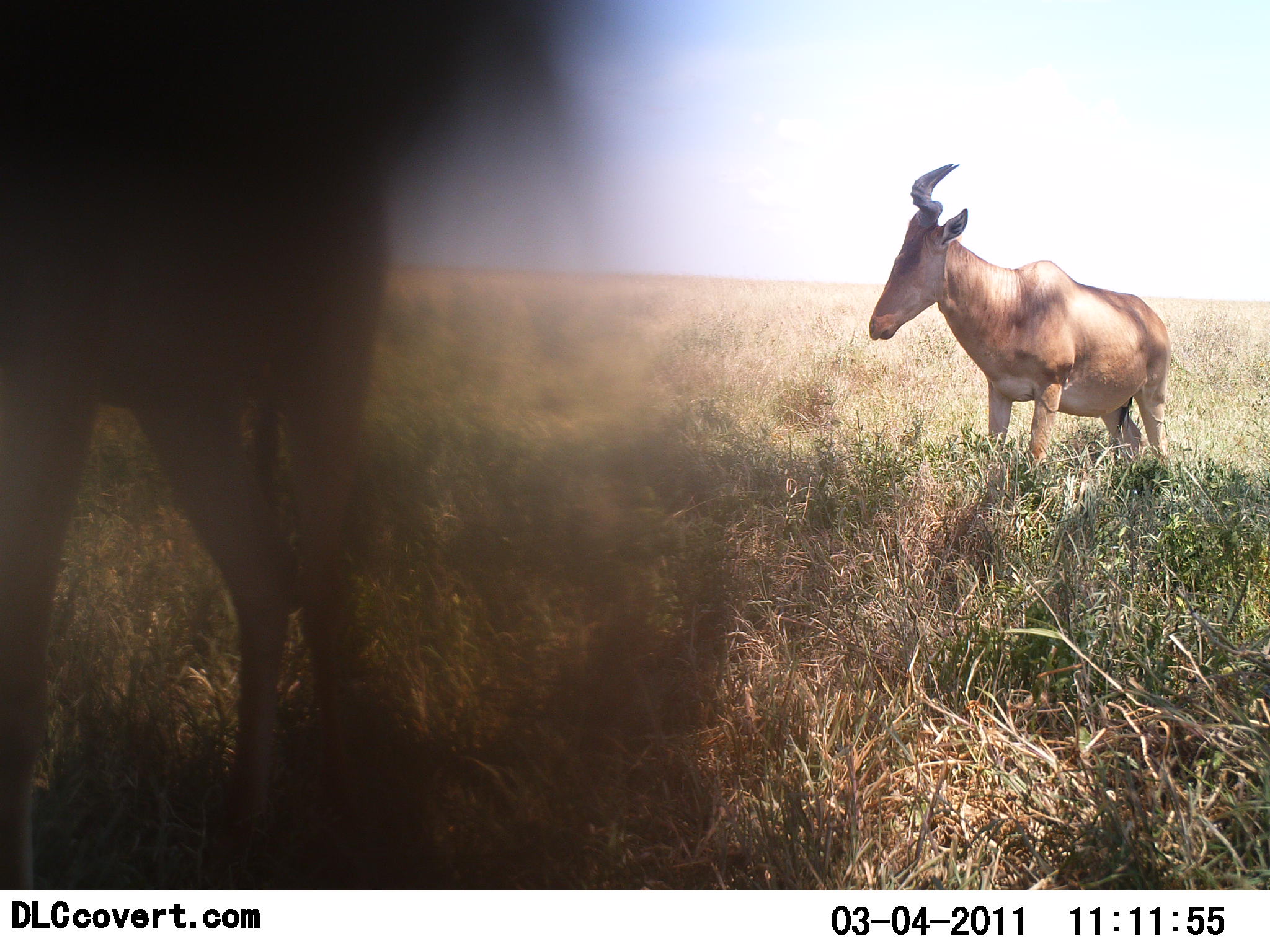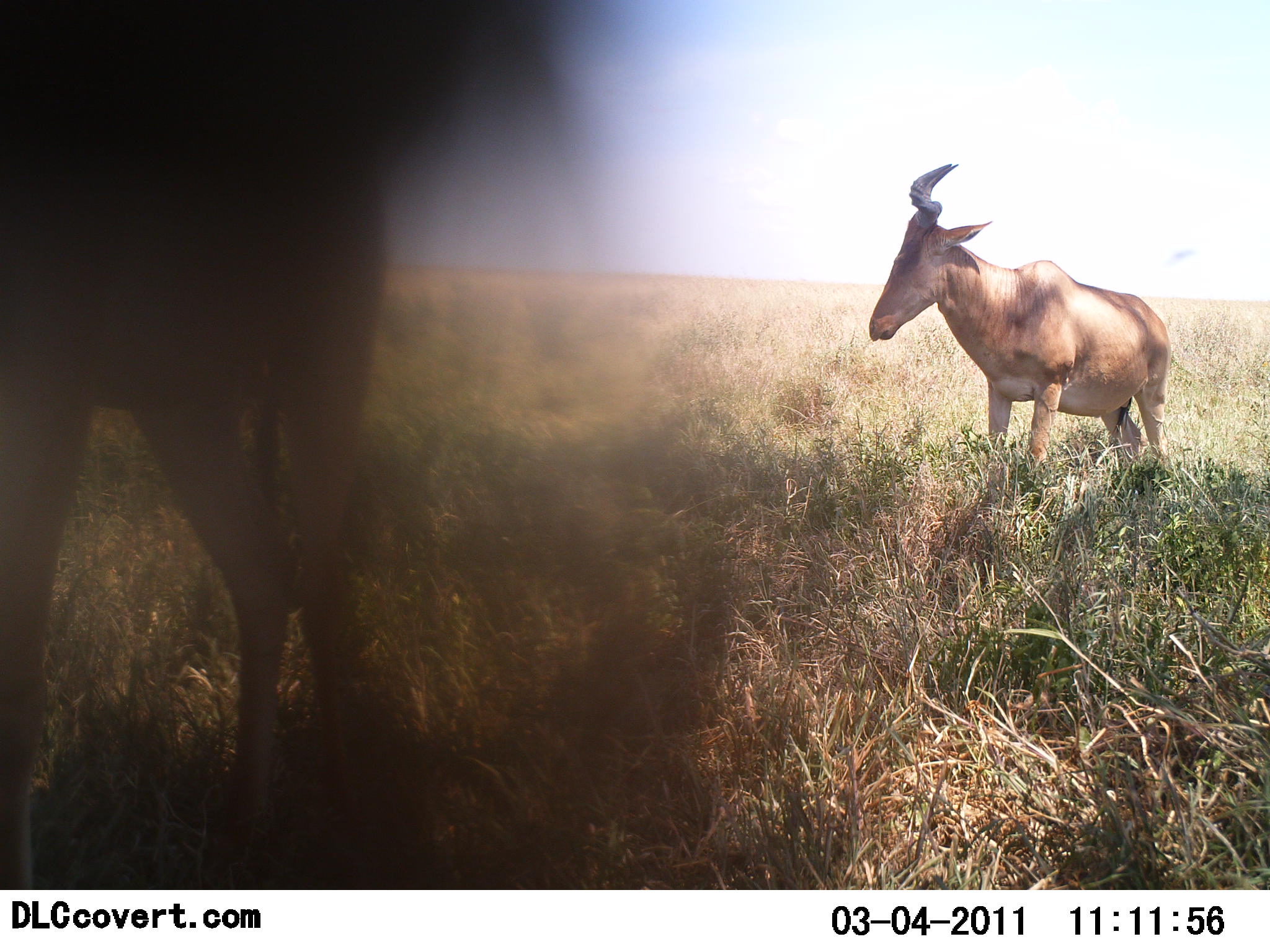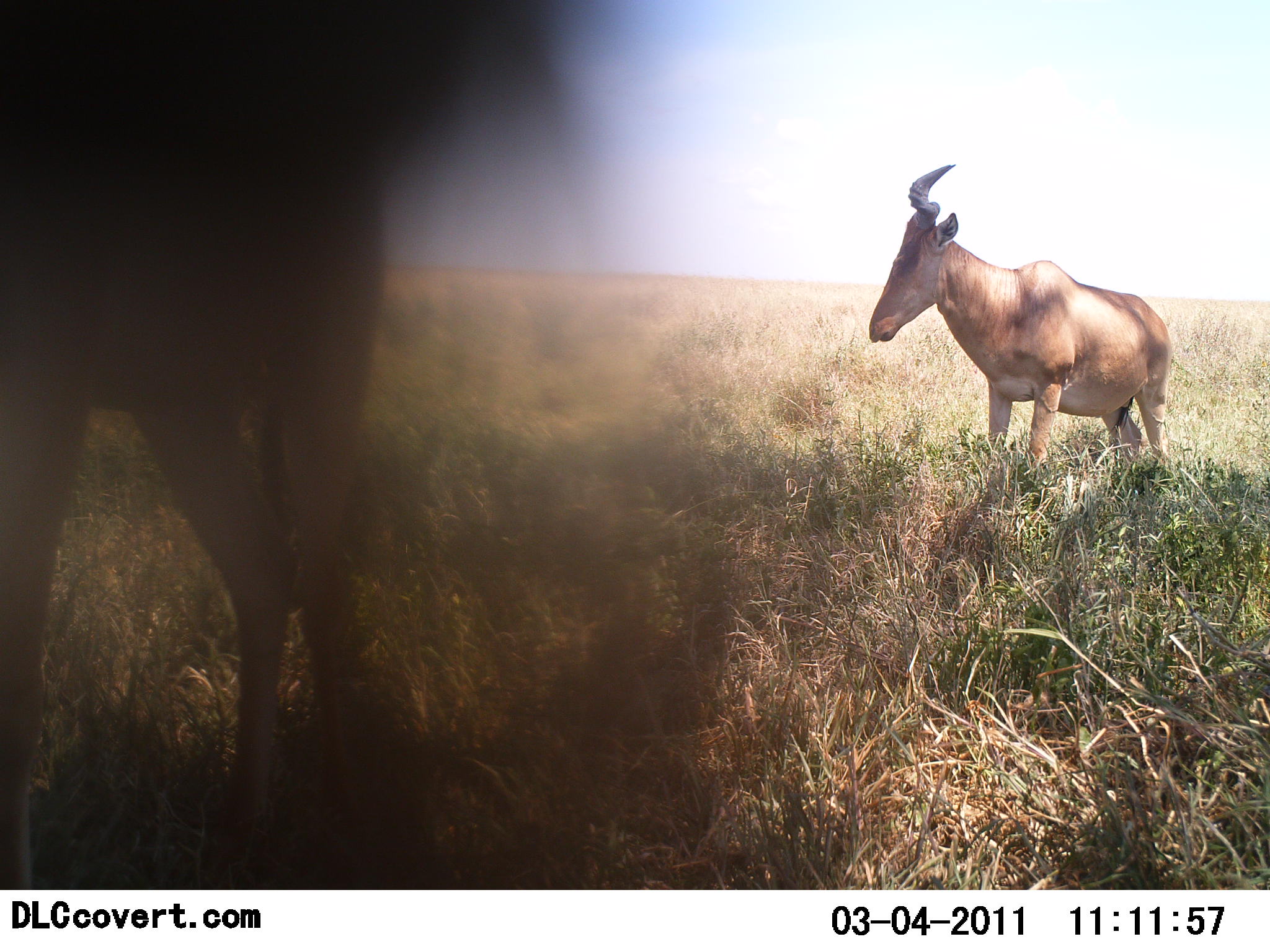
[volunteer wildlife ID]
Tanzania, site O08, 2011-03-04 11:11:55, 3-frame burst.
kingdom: Animalia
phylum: Chordata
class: Mammalia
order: Artiodactyla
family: Bovidae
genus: Alcelaphus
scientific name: Alcelaphus buselaphus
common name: hartebeest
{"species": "hartebeest (Alcelaphus buselaphus)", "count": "2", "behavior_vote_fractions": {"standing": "100%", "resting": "10%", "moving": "0%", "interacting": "0%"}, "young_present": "0%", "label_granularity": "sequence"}